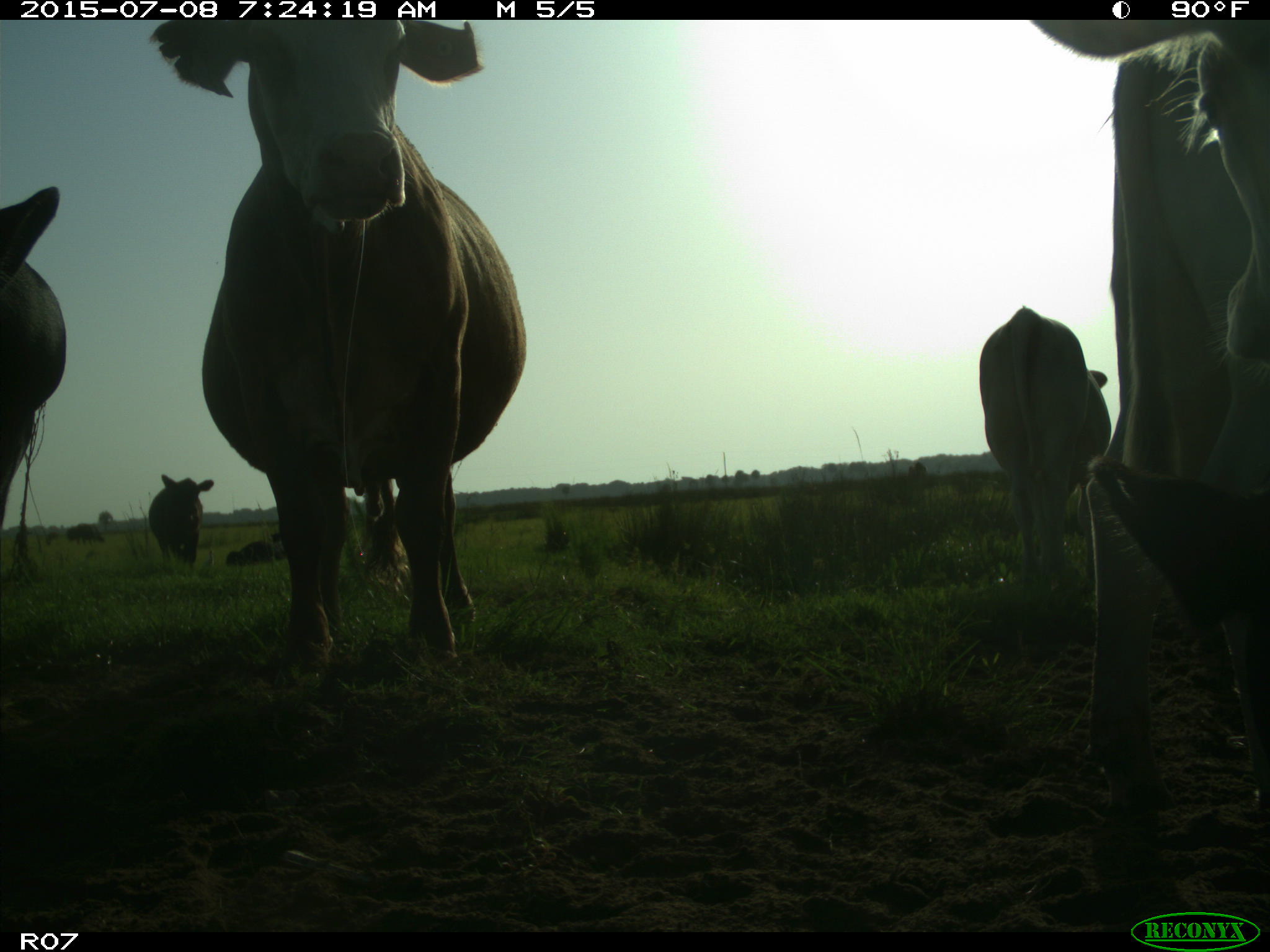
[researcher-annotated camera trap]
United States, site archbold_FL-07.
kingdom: Animalia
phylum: Chordata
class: Mammalia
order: Artiodactyla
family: Bovidae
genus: Bos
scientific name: Bos taurus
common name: domestic cow